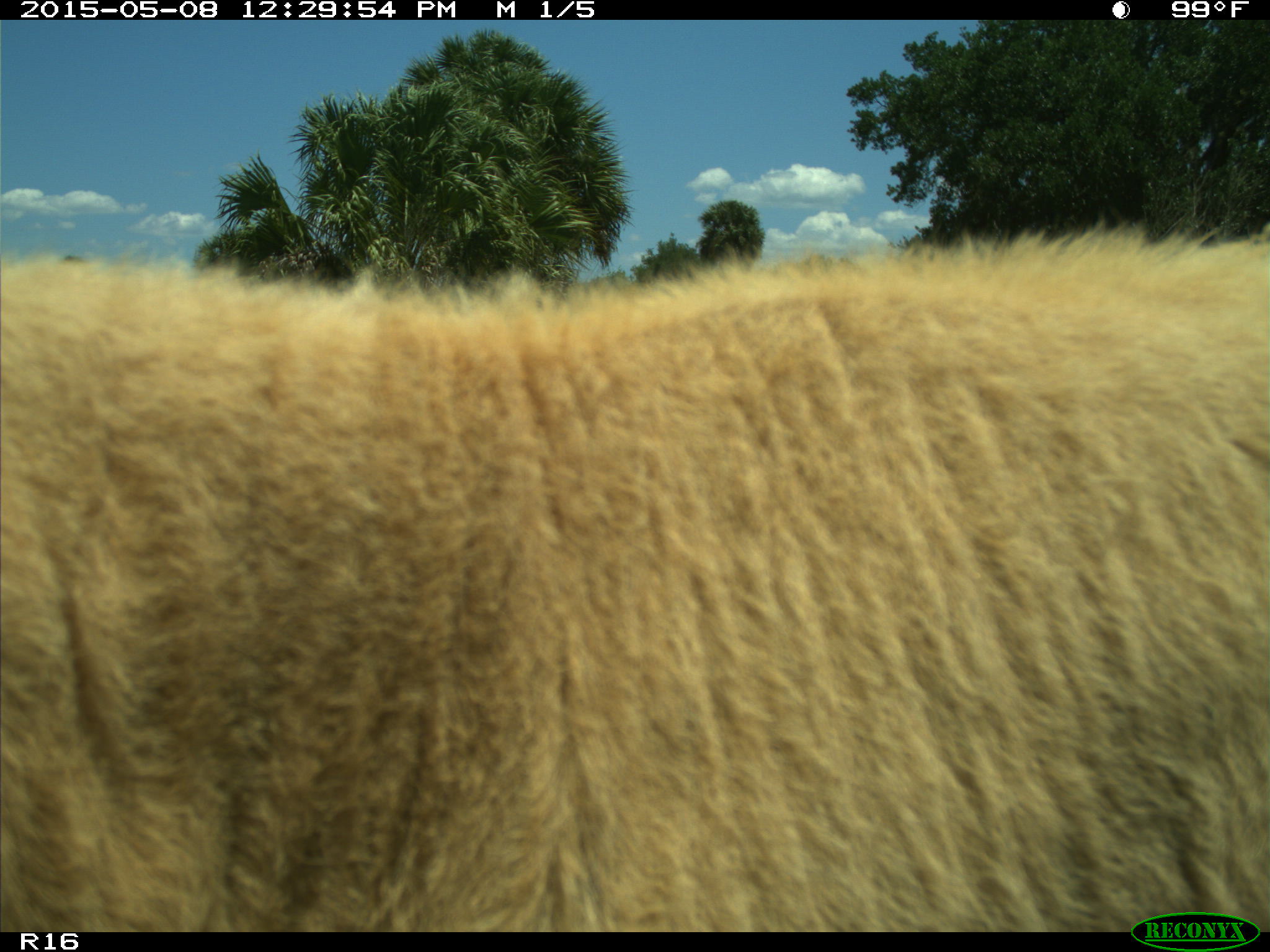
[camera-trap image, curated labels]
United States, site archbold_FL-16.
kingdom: Animalia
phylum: Chordata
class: Mammalia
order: Artiodactyla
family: Bovidae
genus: Bos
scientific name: Bos taurus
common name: domestic cow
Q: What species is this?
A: Bos taurus (domestic cow).